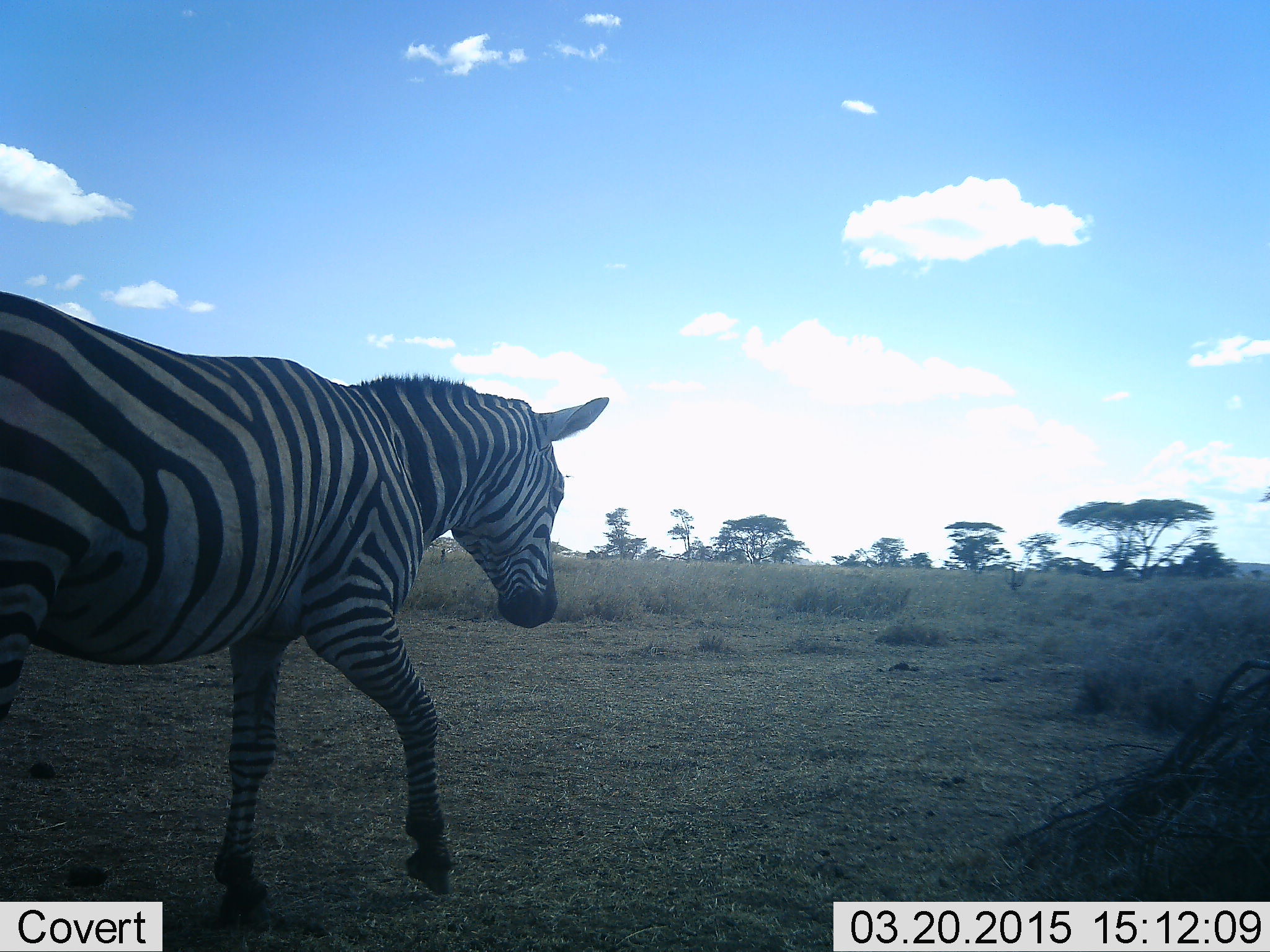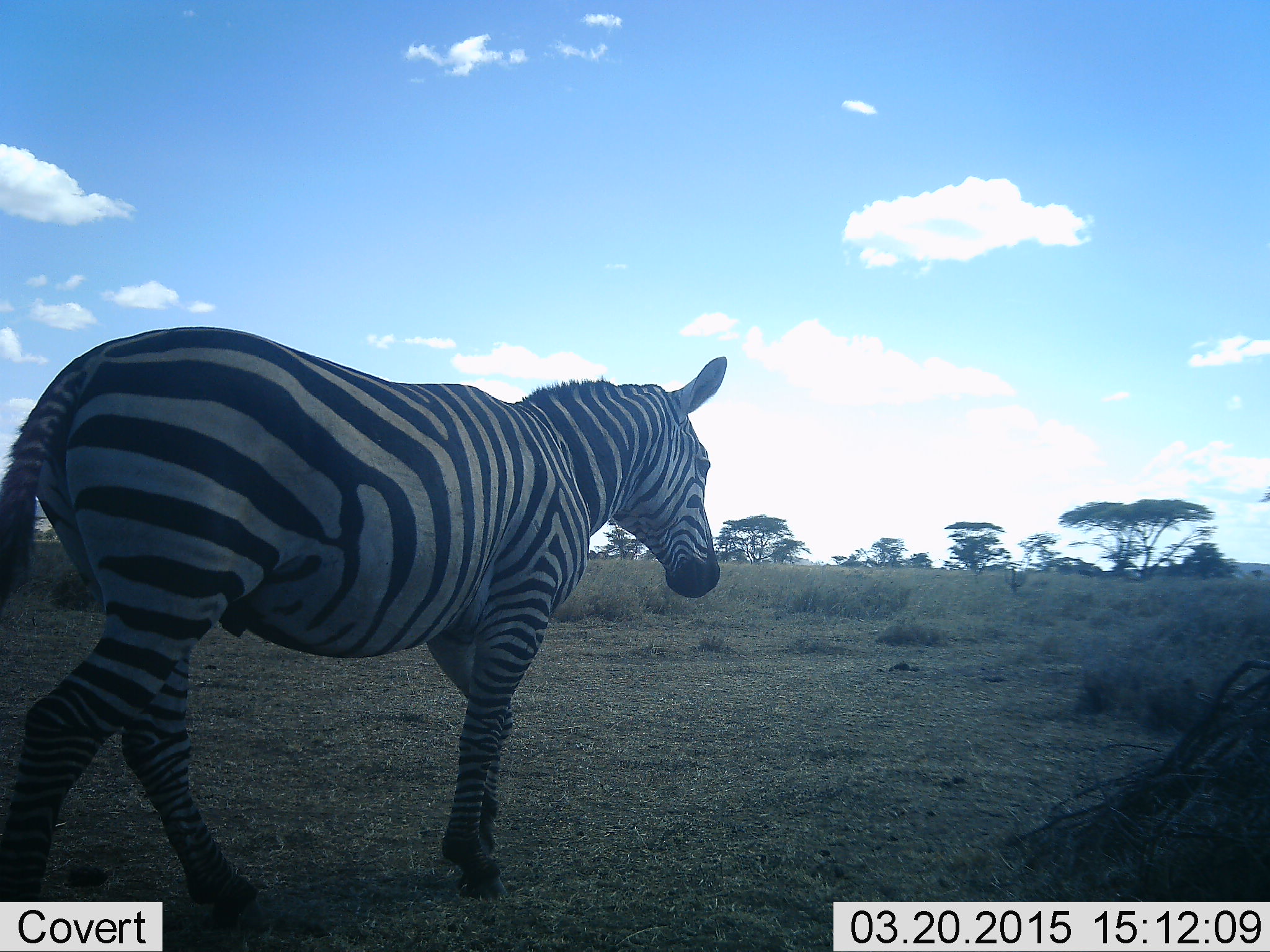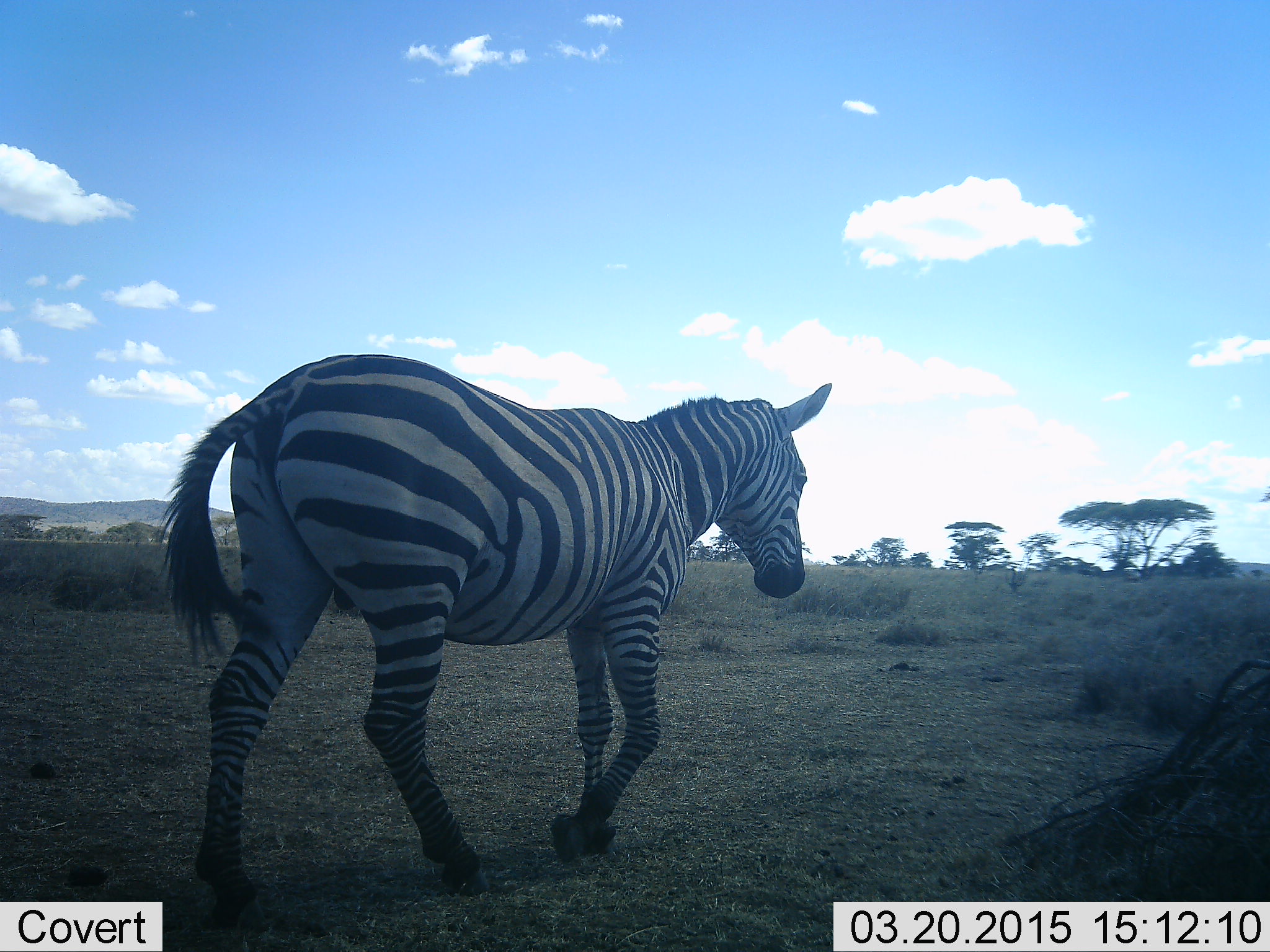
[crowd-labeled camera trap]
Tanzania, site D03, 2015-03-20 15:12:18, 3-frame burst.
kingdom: Animalia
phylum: Chordata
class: Mammalia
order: Perissodactyla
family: Equidae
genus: Equus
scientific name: Equus quagga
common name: plains zebra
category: zebra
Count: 1.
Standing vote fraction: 20%.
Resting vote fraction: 0%.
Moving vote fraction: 80%.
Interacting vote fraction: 0%.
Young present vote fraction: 0%.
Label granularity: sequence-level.